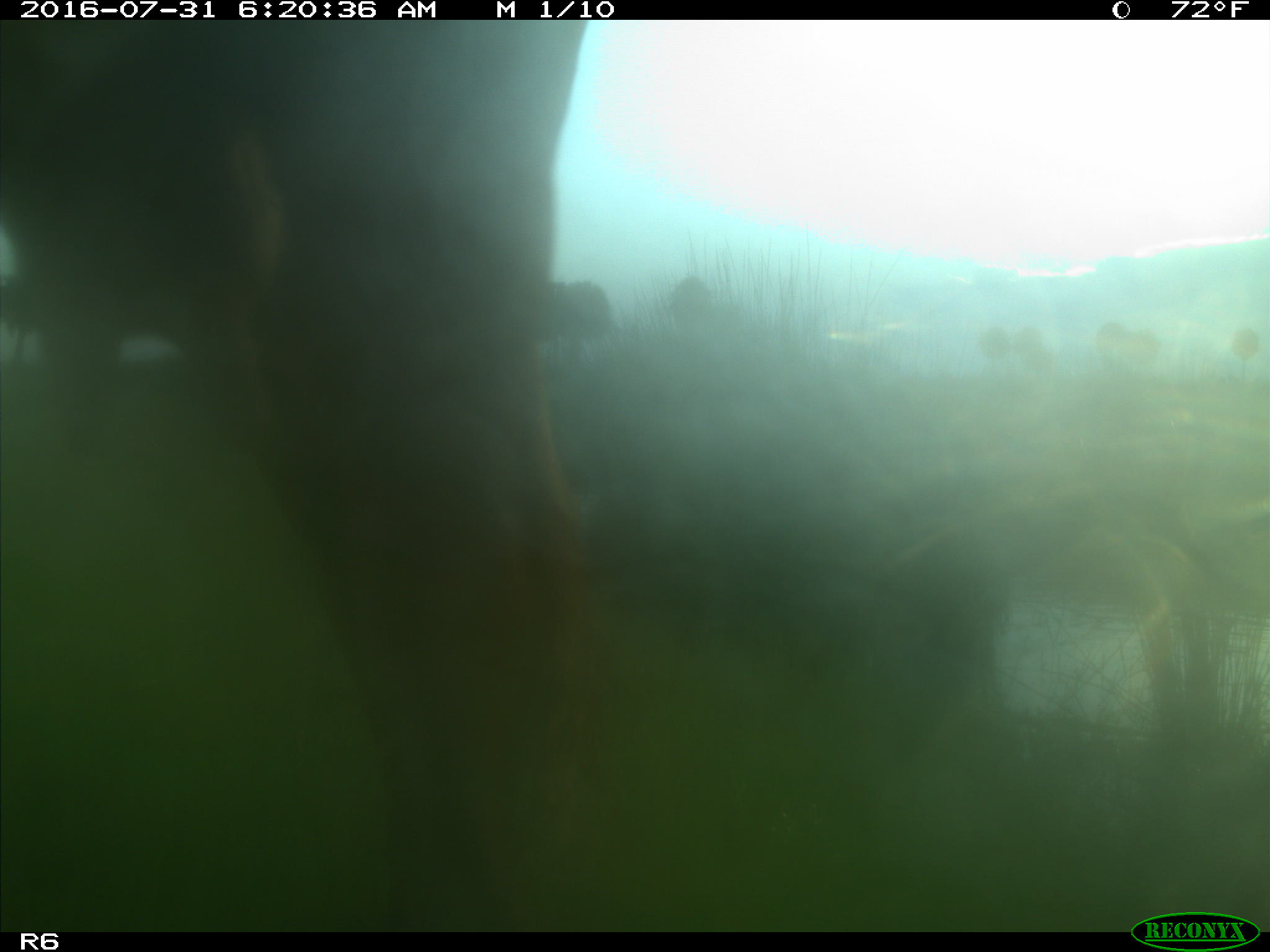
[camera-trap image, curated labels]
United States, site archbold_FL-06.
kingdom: Animalia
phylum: Chordata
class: Mammalia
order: Artiodactyla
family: Bovidae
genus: Bos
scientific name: Bos taurus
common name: domestic cow